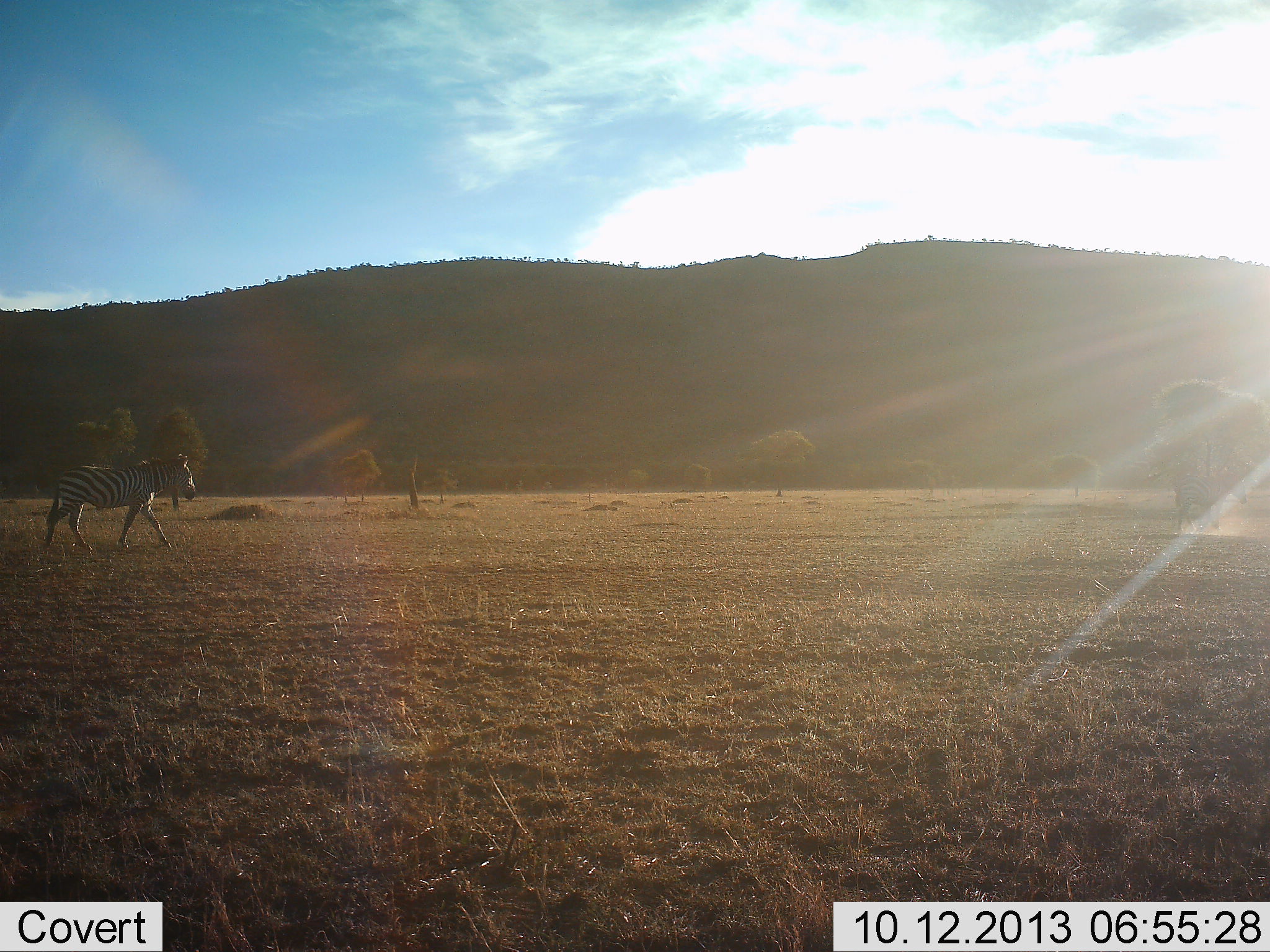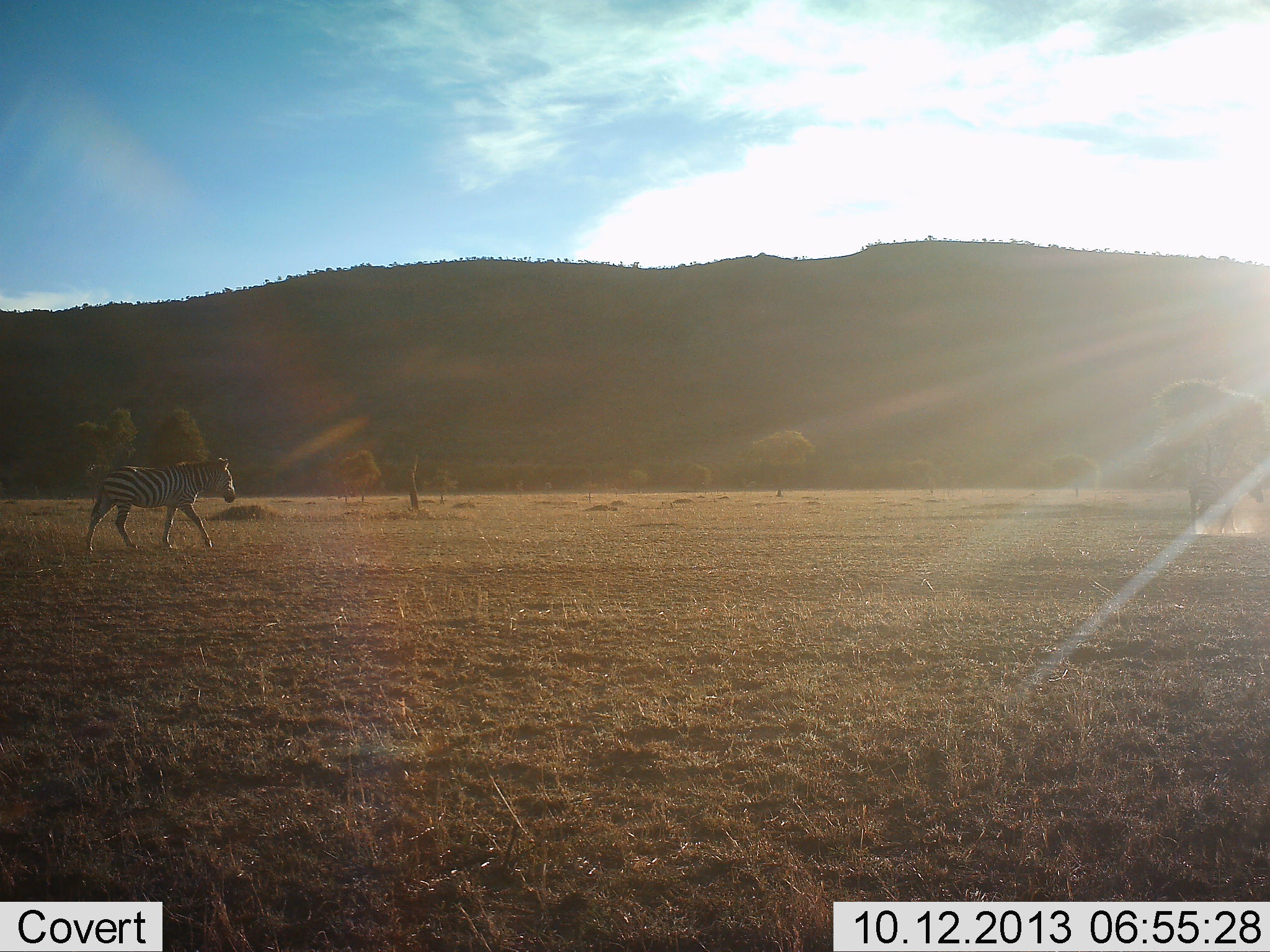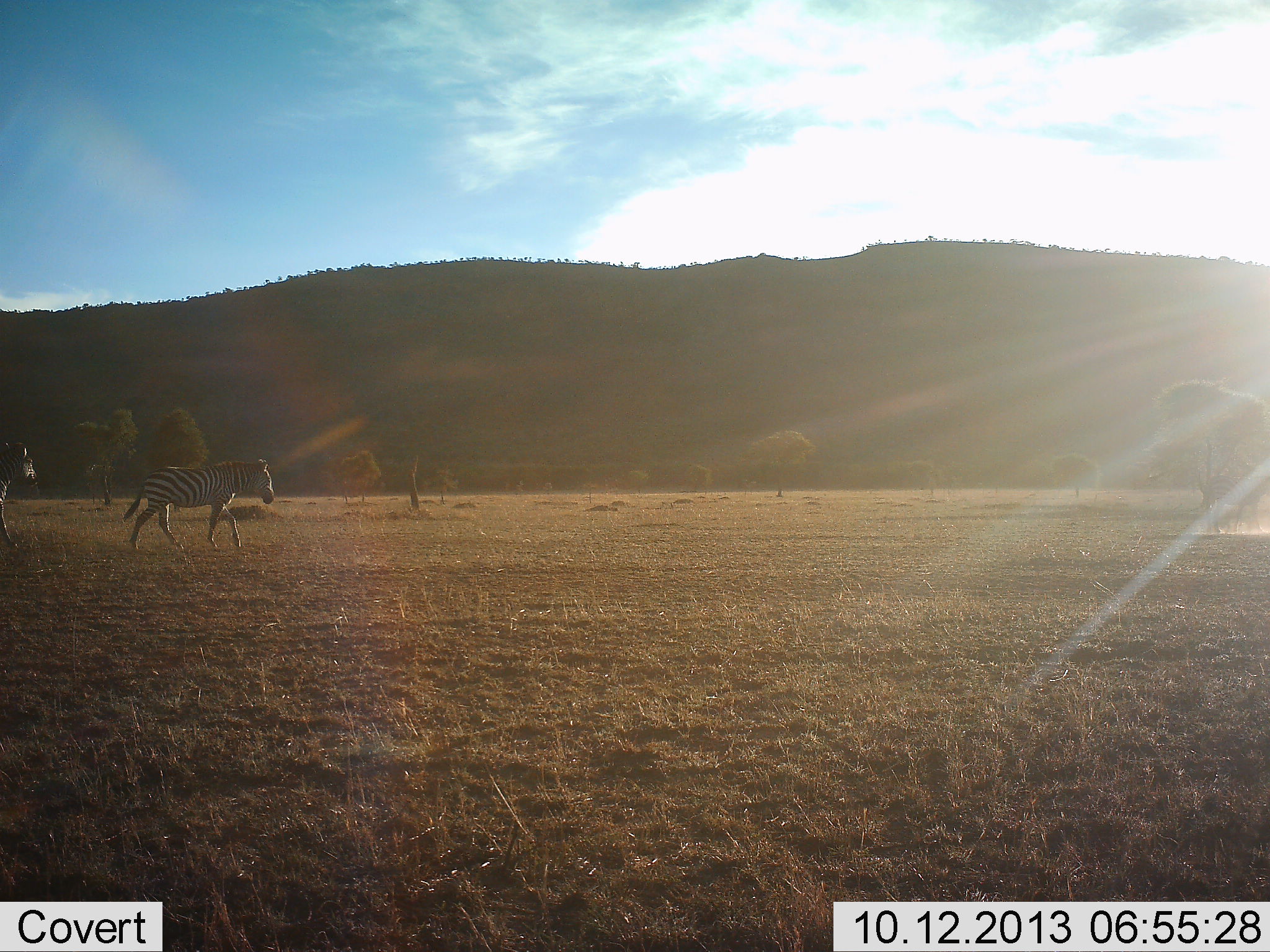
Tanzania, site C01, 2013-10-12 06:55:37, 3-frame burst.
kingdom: Animalia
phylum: Chordata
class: Mammalia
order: Perissodactyla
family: Equidae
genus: Equus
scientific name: Equus quagga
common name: plains zebra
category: zebra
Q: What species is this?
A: Zebra (plains zebra) (Equus quagga).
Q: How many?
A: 2.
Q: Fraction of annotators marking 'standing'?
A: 0%.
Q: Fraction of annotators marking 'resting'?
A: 0%.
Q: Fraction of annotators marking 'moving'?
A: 100%.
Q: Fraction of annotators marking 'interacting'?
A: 0%.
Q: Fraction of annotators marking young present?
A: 0%.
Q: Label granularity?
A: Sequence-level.